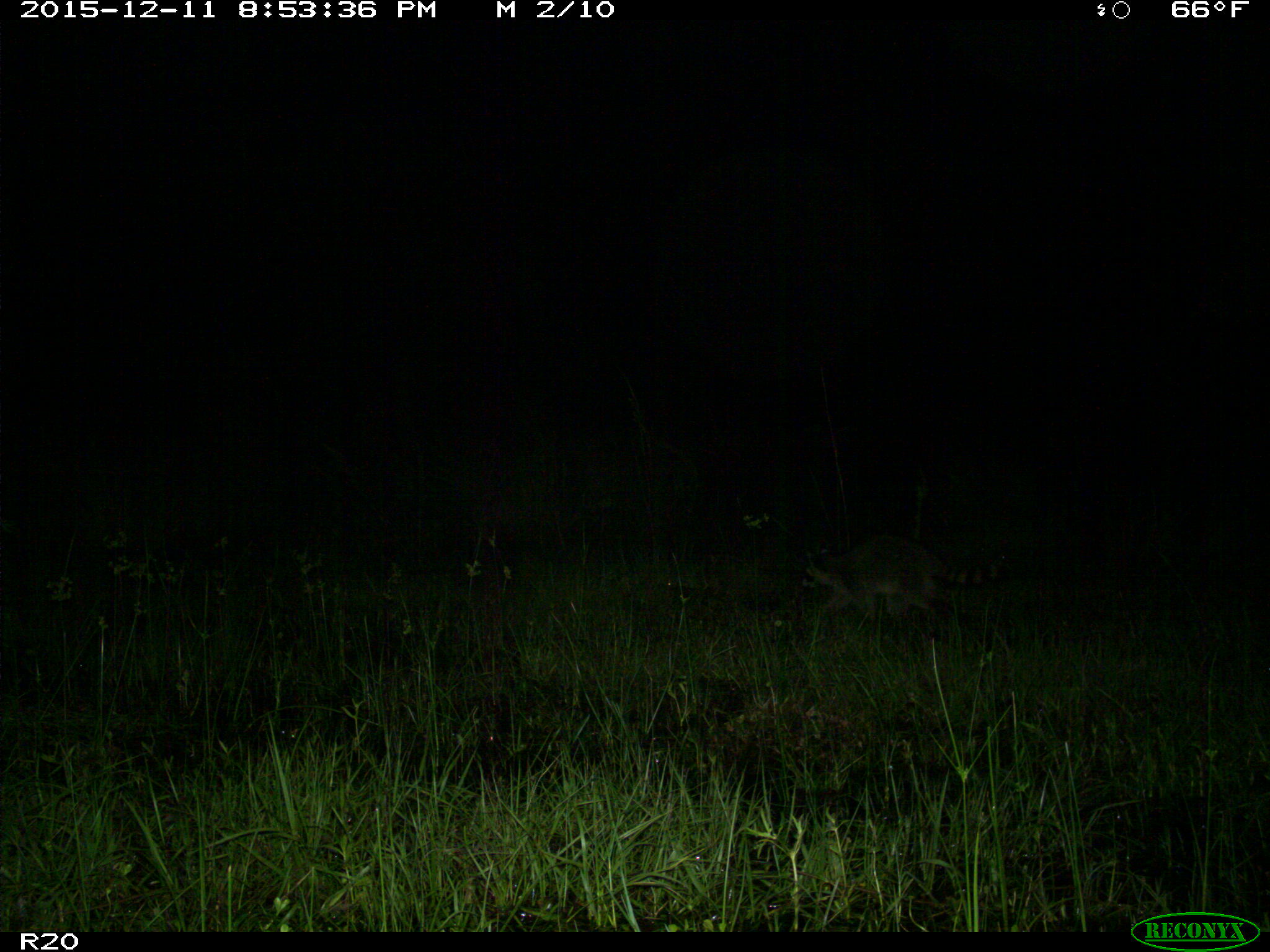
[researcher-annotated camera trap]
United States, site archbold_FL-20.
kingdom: Animalia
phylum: Chordata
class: Mammalia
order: Carnivora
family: Procyonidae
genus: Procyon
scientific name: Procyon lotor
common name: common raccoon